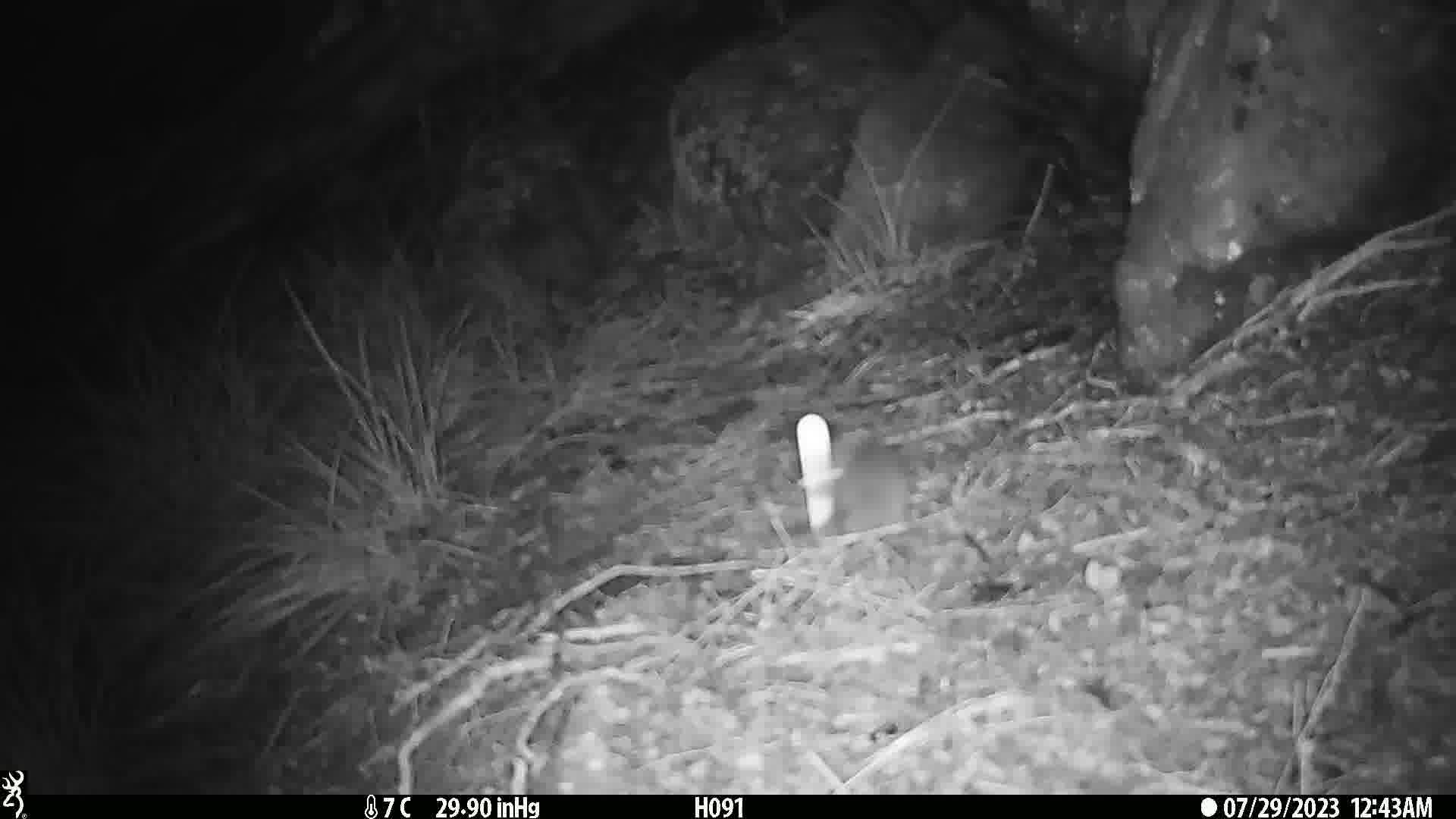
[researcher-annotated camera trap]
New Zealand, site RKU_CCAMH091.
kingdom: Animalia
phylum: Chordata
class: Mammalia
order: Rodentia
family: Muridae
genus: Rattus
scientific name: Rattus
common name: rat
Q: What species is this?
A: Rat (Rattus).